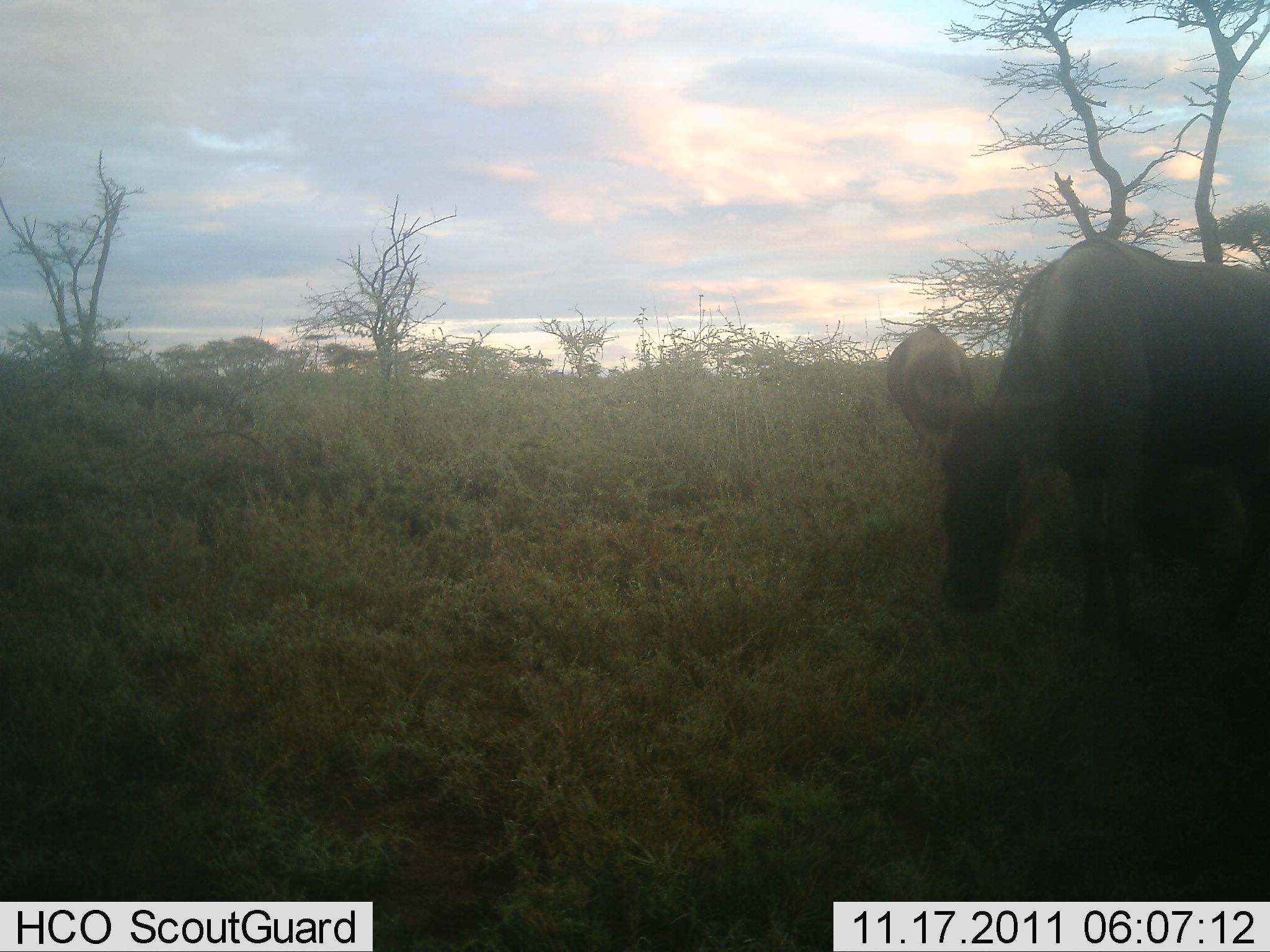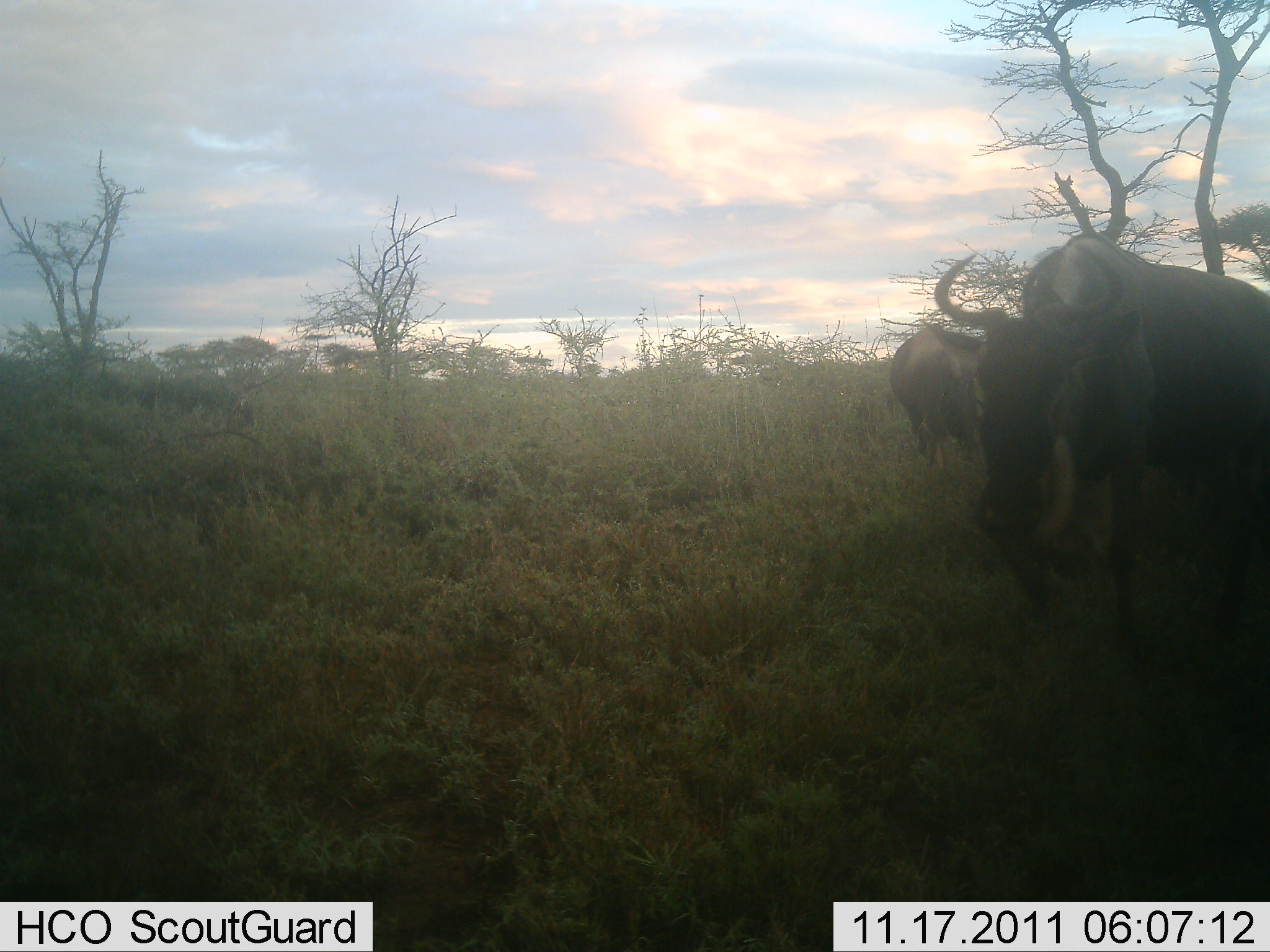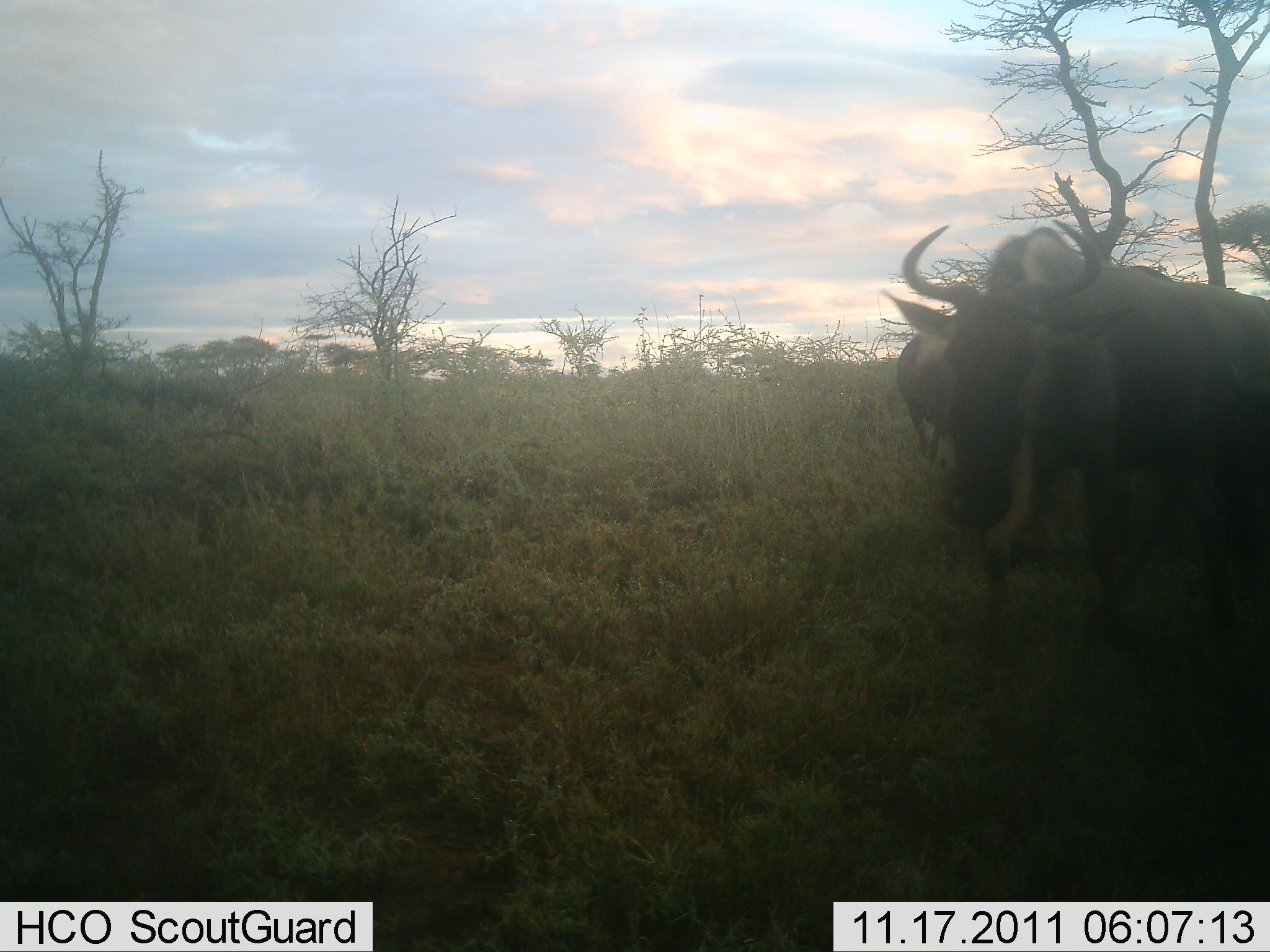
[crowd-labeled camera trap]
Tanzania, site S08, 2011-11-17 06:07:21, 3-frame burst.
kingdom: Animalia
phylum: Chordata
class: Mammalia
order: Artiodactyla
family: Bovidae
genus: Connochaetes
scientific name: Connochaetes taurinus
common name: blue wildebeest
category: wildebeest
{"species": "wildebeest (blue wildebeest) (Connochaetes taurinus)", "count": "2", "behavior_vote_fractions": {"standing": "17%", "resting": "0%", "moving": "83%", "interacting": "0%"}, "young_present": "0%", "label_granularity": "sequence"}